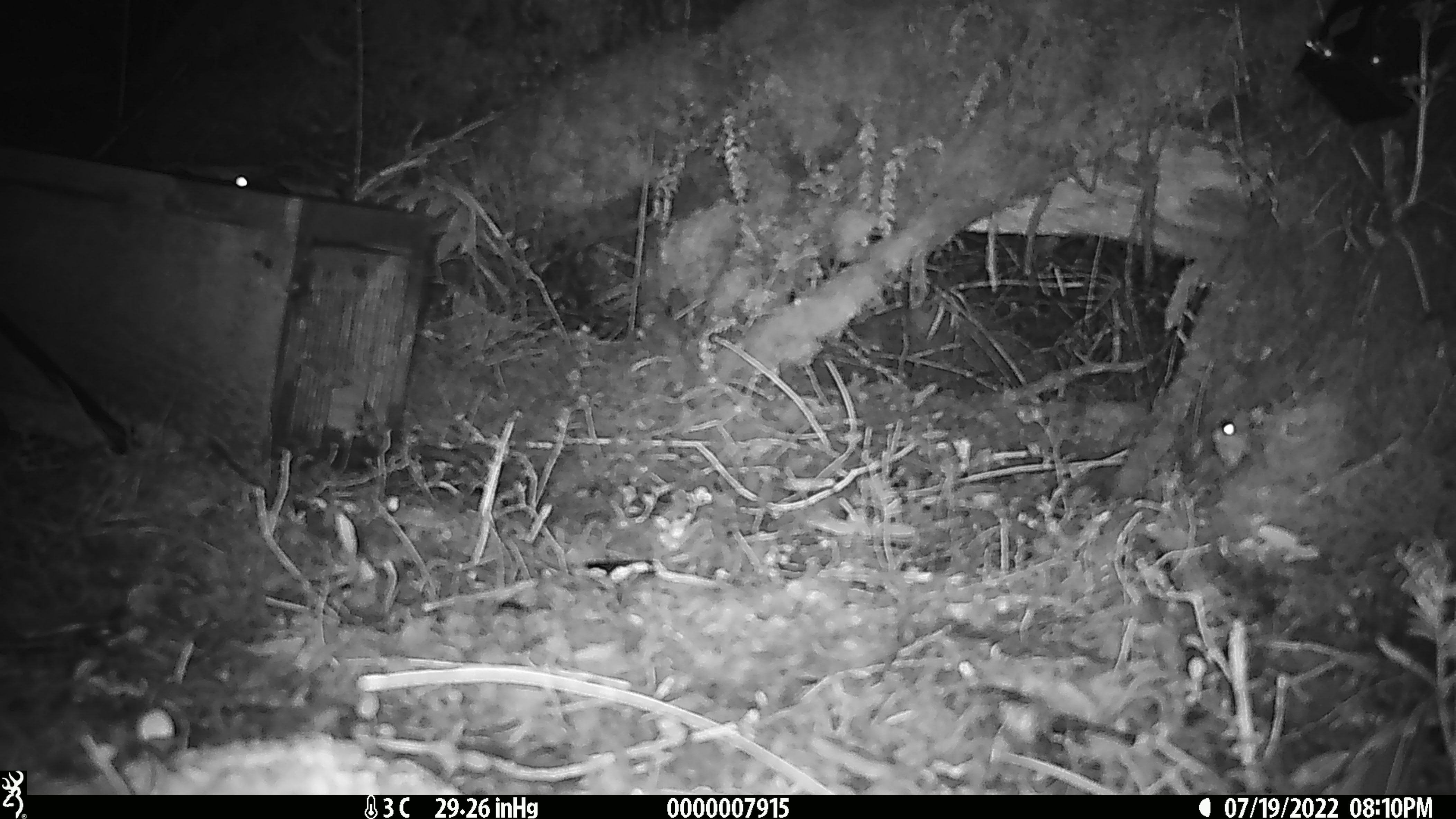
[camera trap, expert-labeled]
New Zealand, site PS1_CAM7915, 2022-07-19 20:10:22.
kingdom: Animalia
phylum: Chordata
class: Mammalia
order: Rodentia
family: Muridae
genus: Mus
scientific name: Mus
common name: mouse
Mouse (Mus).